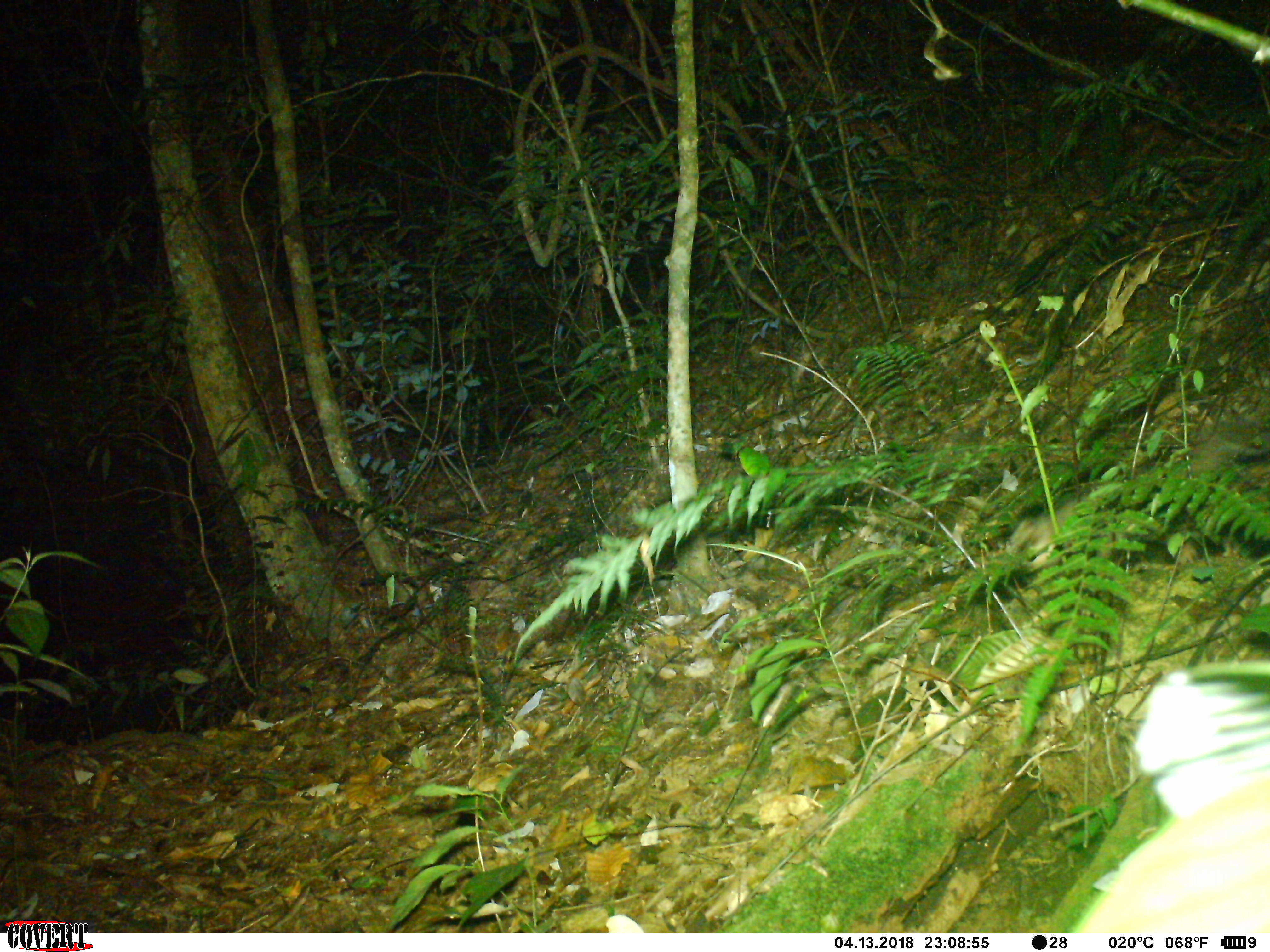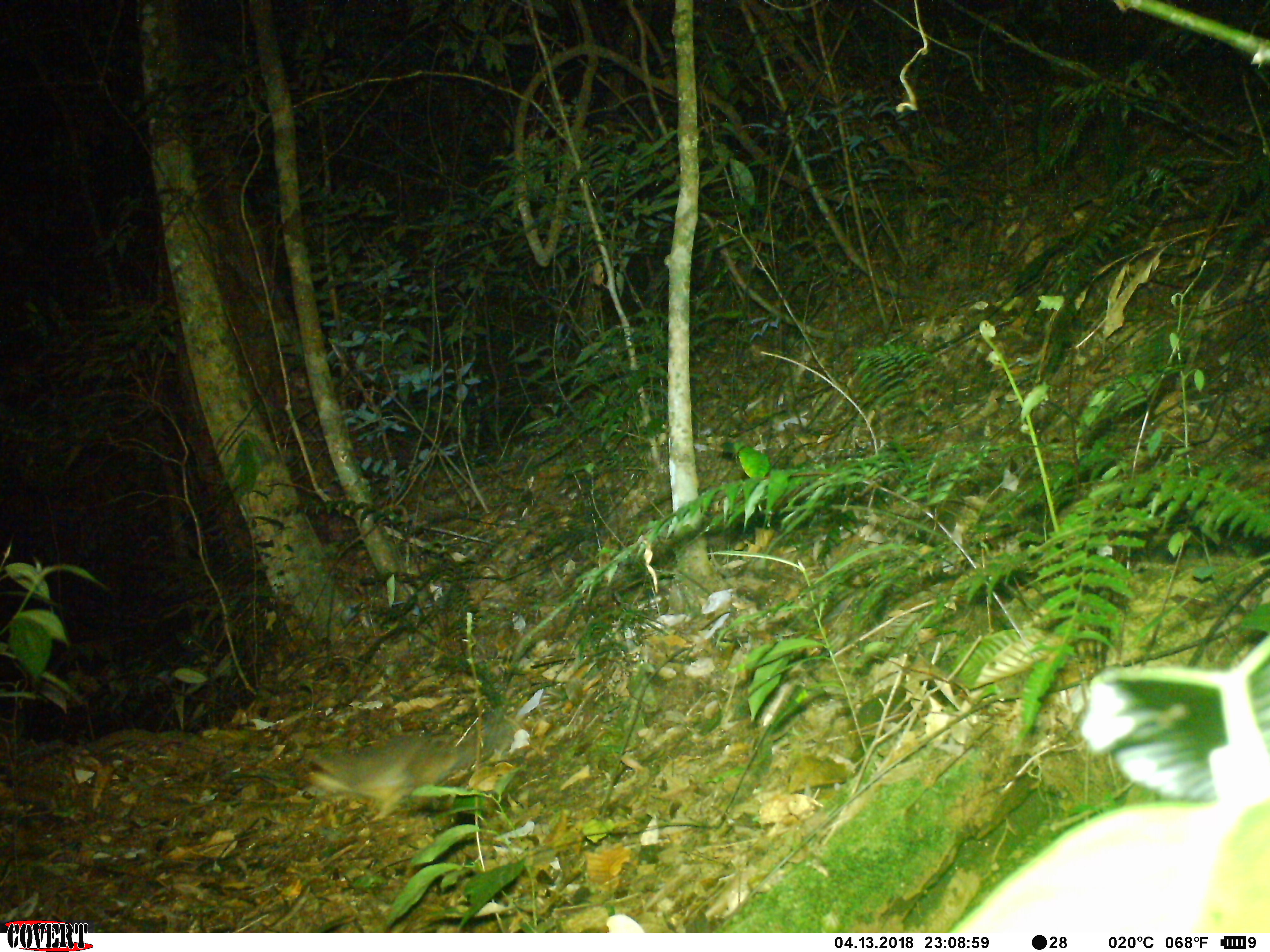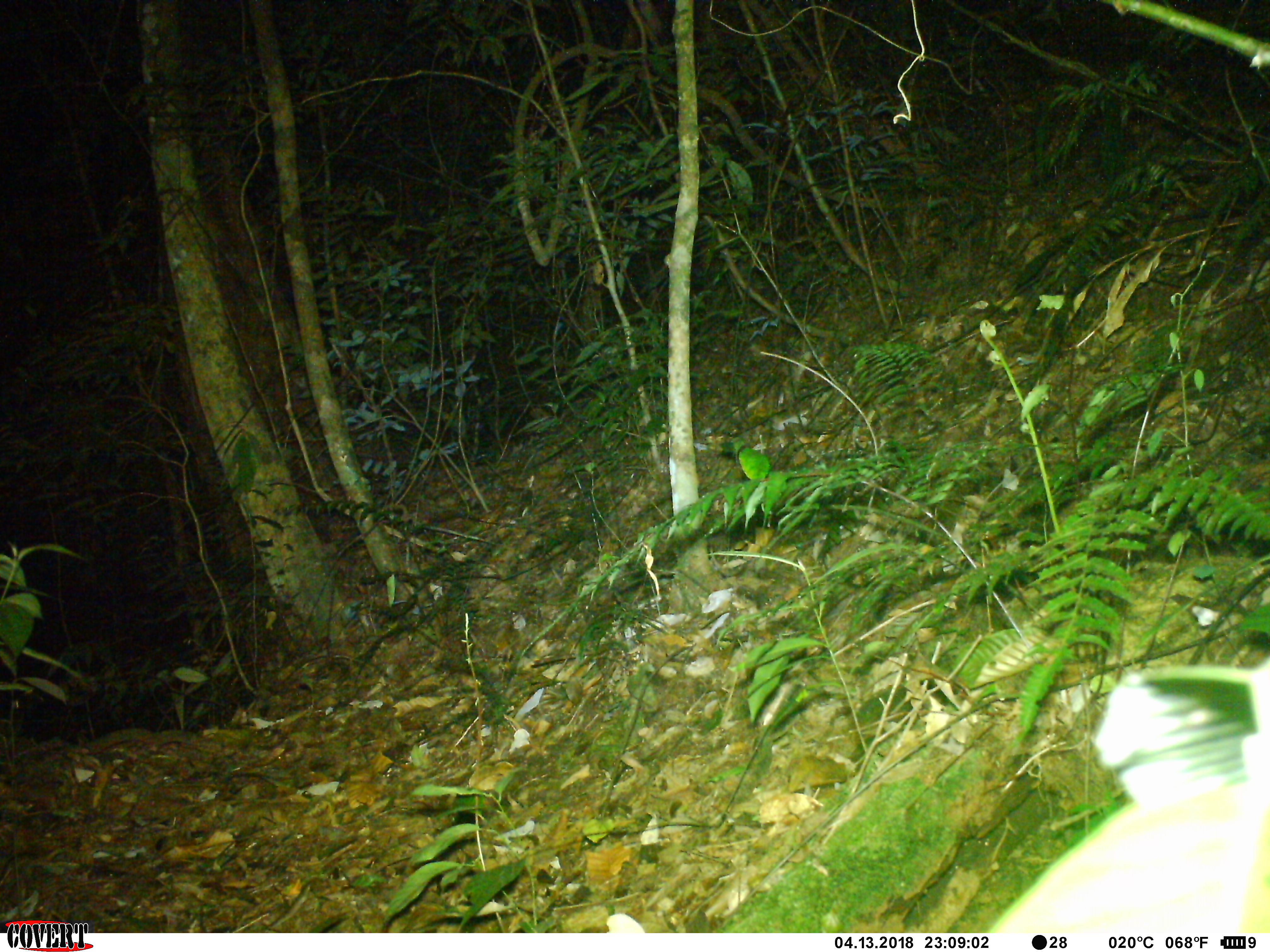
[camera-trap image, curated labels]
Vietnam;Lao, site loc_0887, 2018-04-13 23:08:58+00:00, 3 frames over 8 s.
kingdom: Animalia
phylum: Chordata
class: Mammalia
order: Carnivora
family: Mustelidae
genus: Melogale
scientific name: Melogale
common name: ferret badger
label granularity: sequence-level